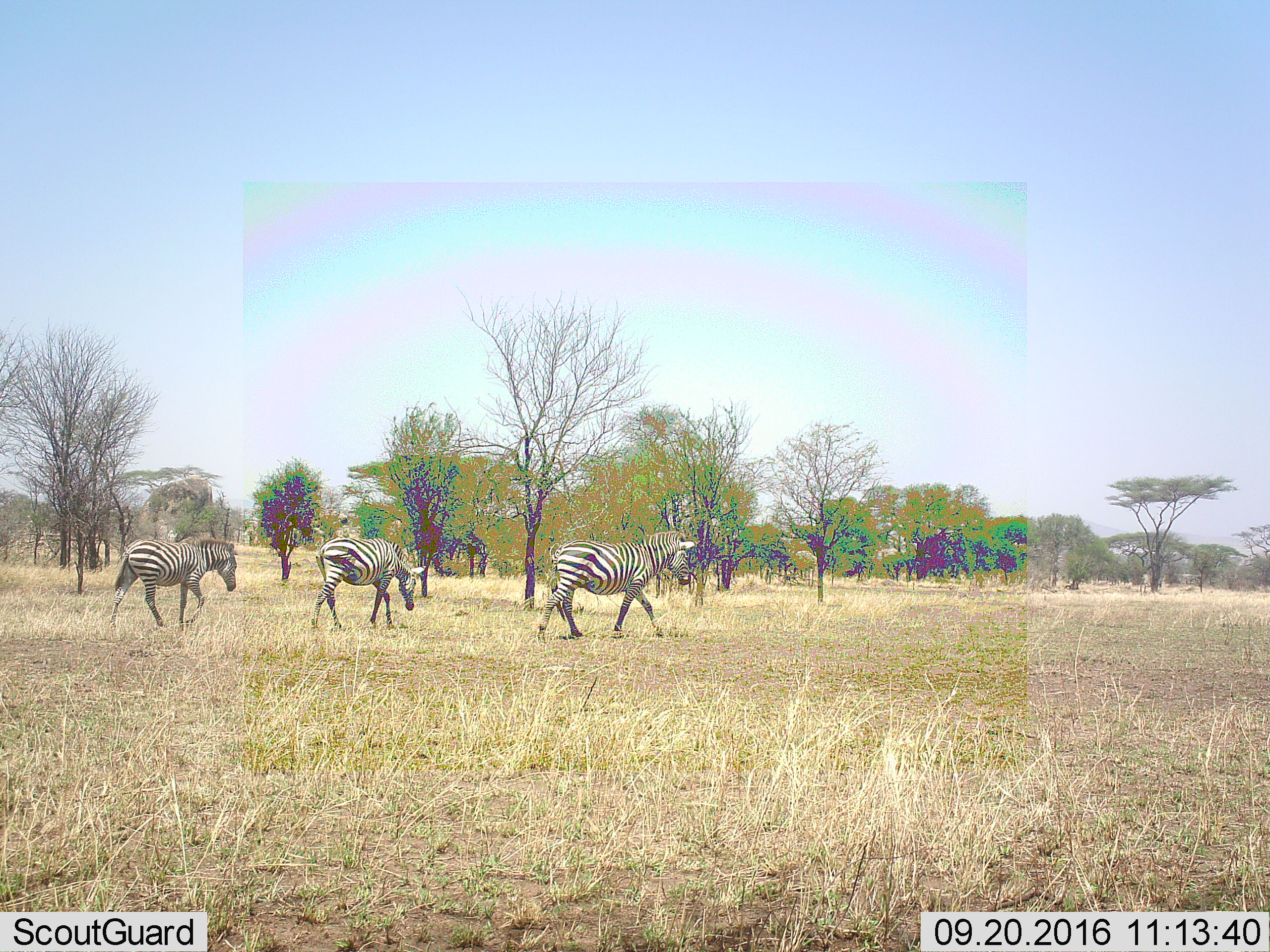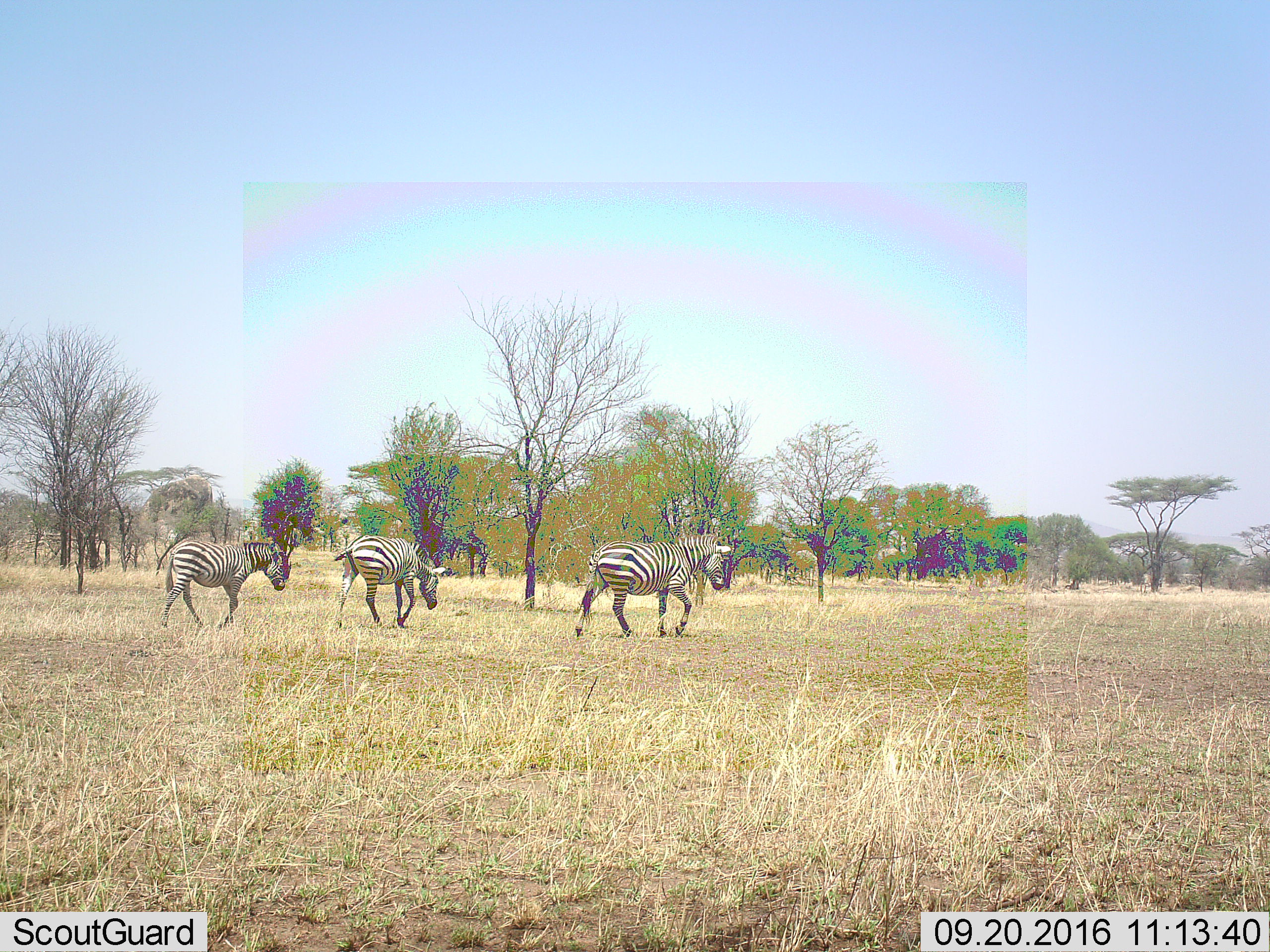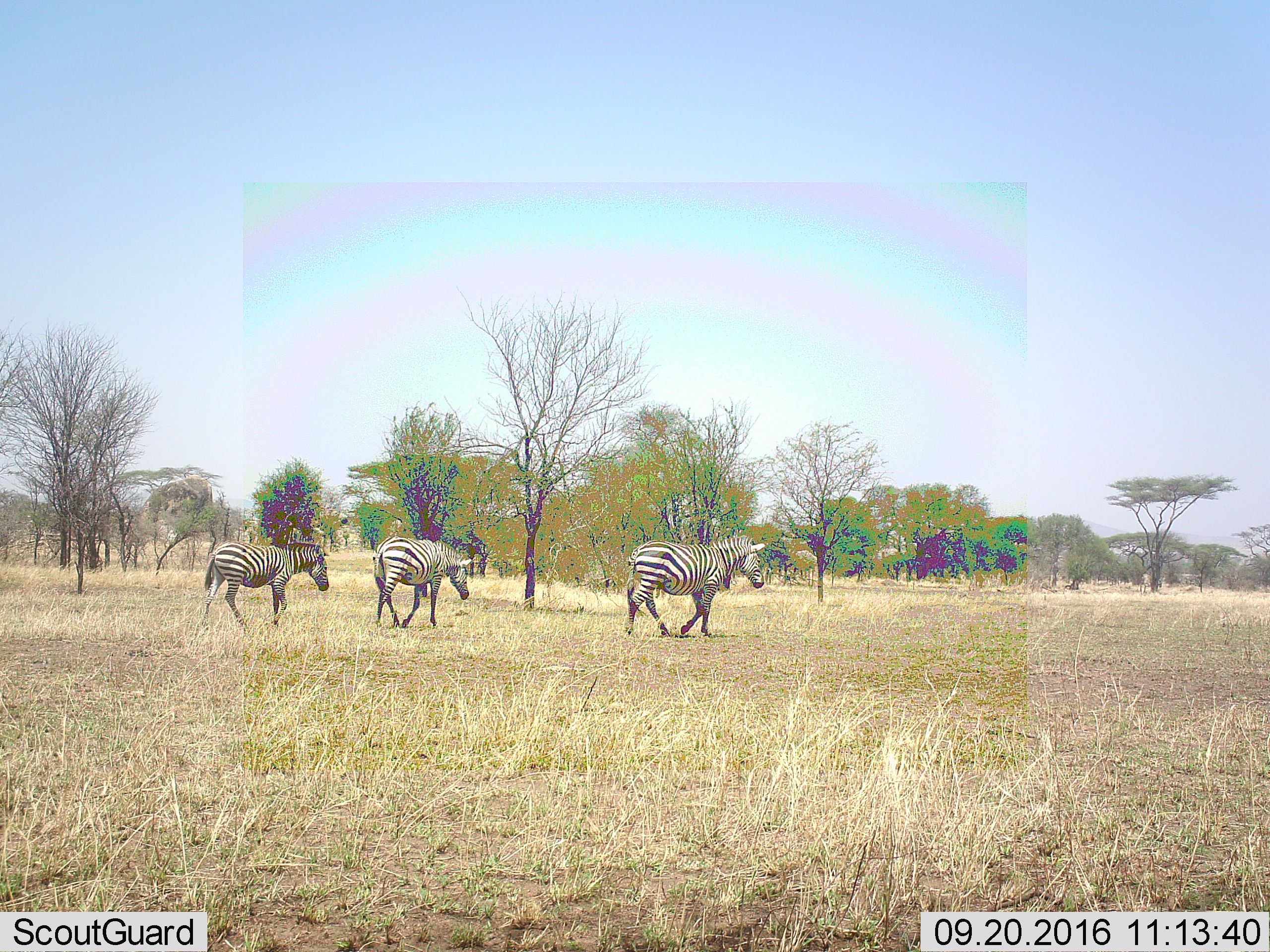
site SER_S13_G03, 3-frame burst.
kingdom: Animalia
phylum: Chordata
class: Mammalia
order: Perissodactyla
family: Equidae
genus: Equus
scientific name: Equus quagga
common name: plains zebra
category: zebraplains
Zebraplains (plains zebra) (Equus quagga), count 3. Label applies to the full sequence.